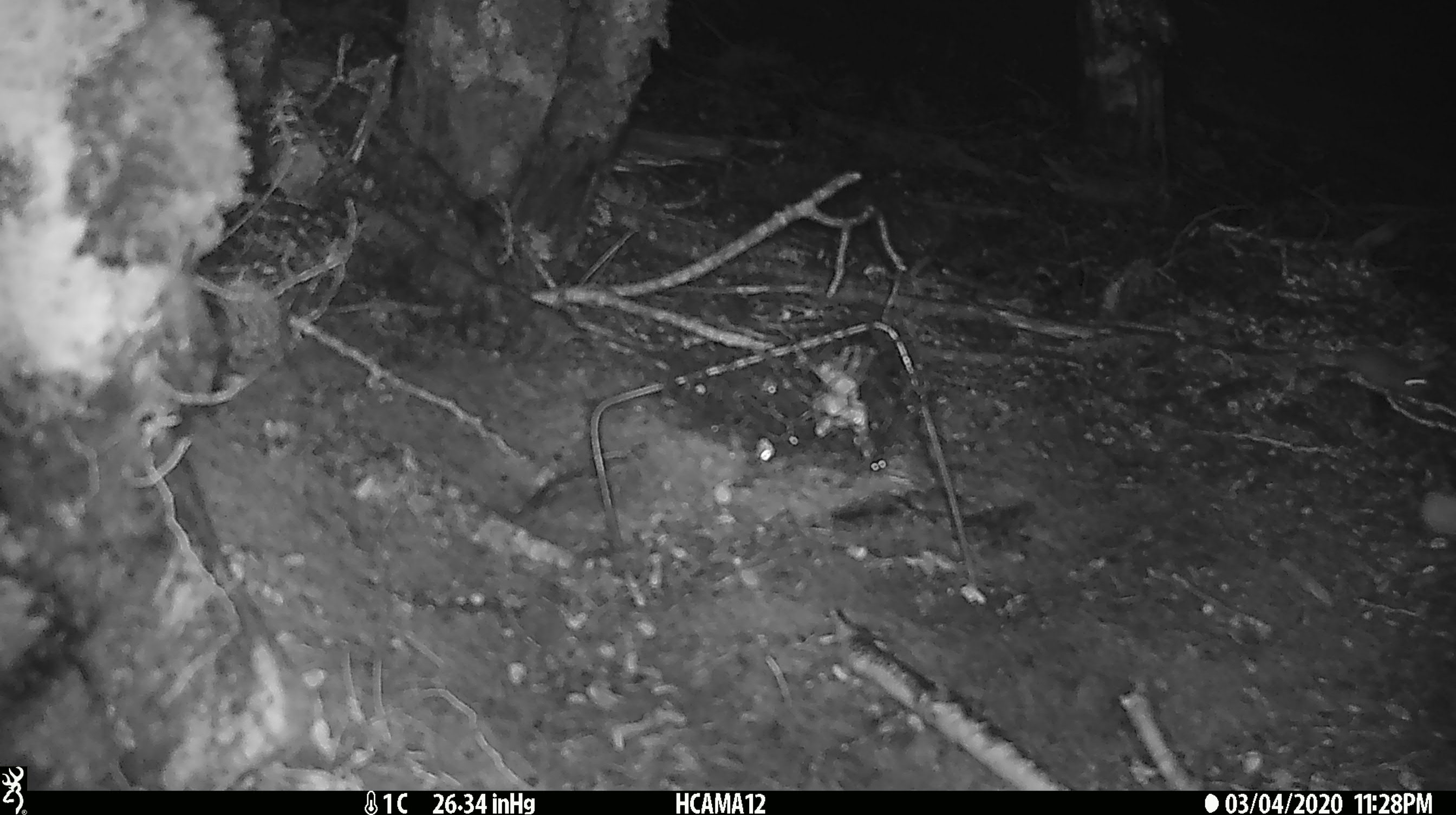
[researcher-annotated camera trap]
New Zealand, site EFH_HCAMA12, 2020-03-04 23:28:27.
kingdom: Animalia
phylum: Chordata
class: Mammalia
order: Rodentia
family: Muridae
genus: Mus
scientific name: Mus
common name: mouse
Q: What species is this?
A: Mouse (Mus).